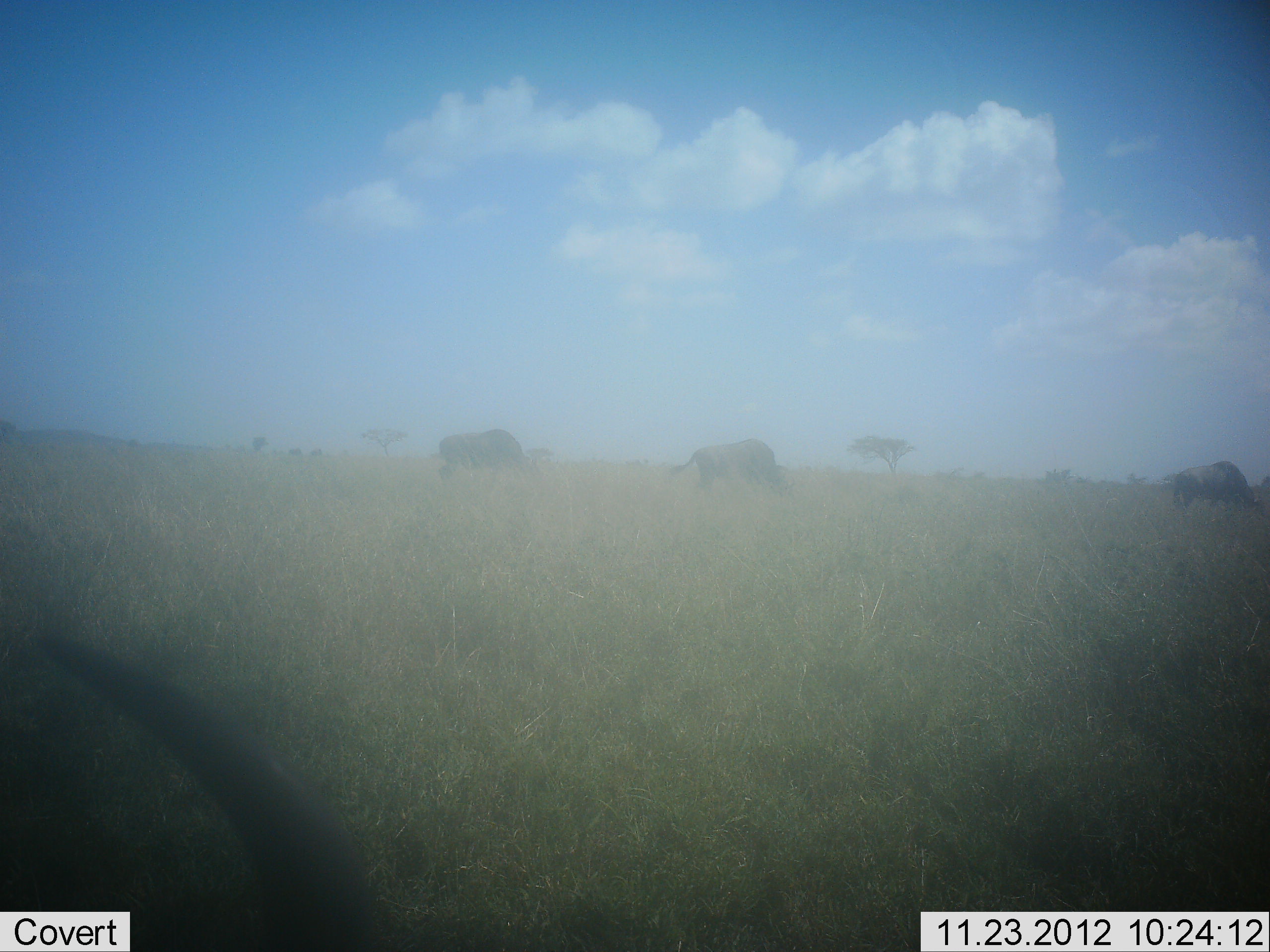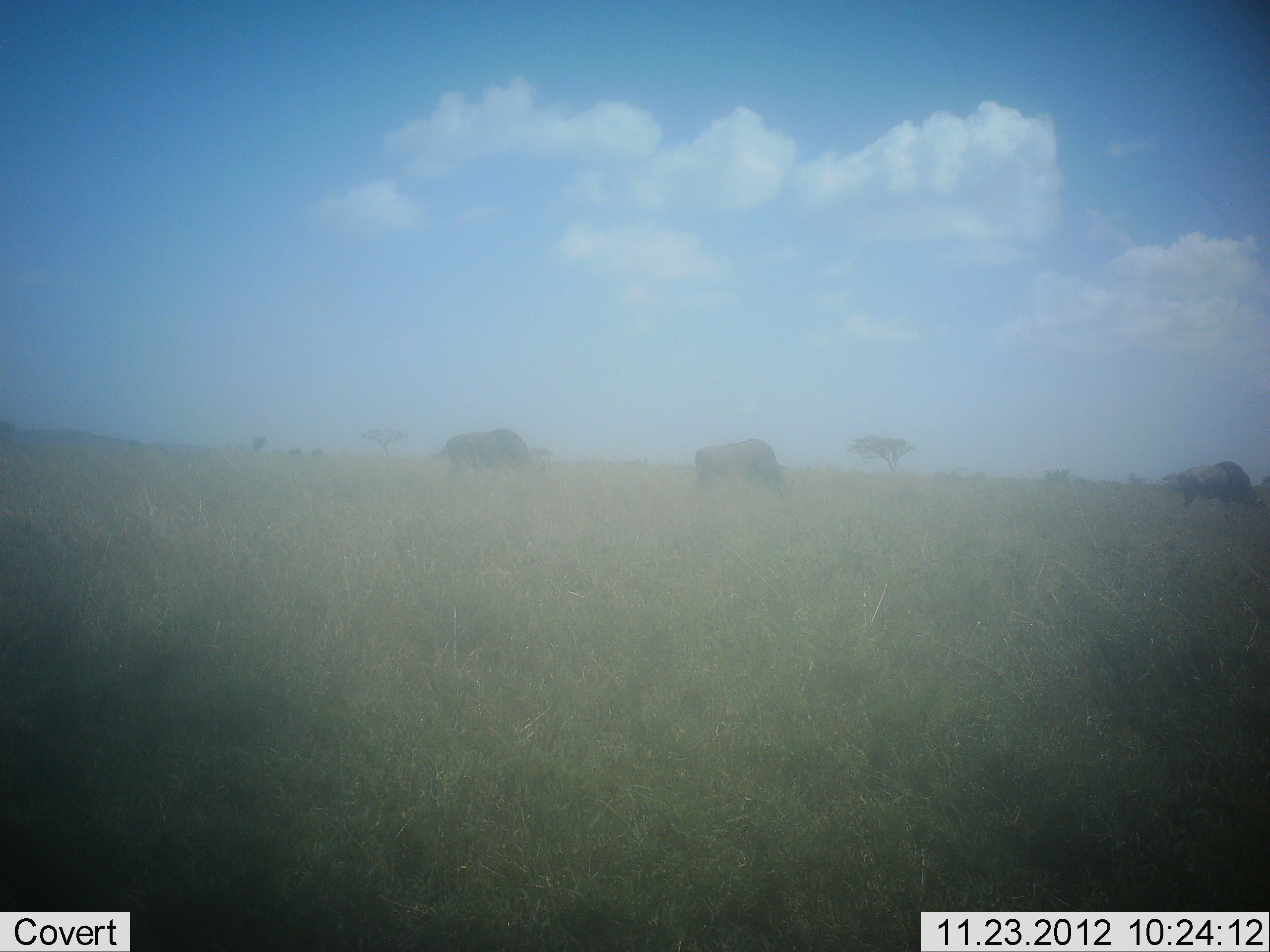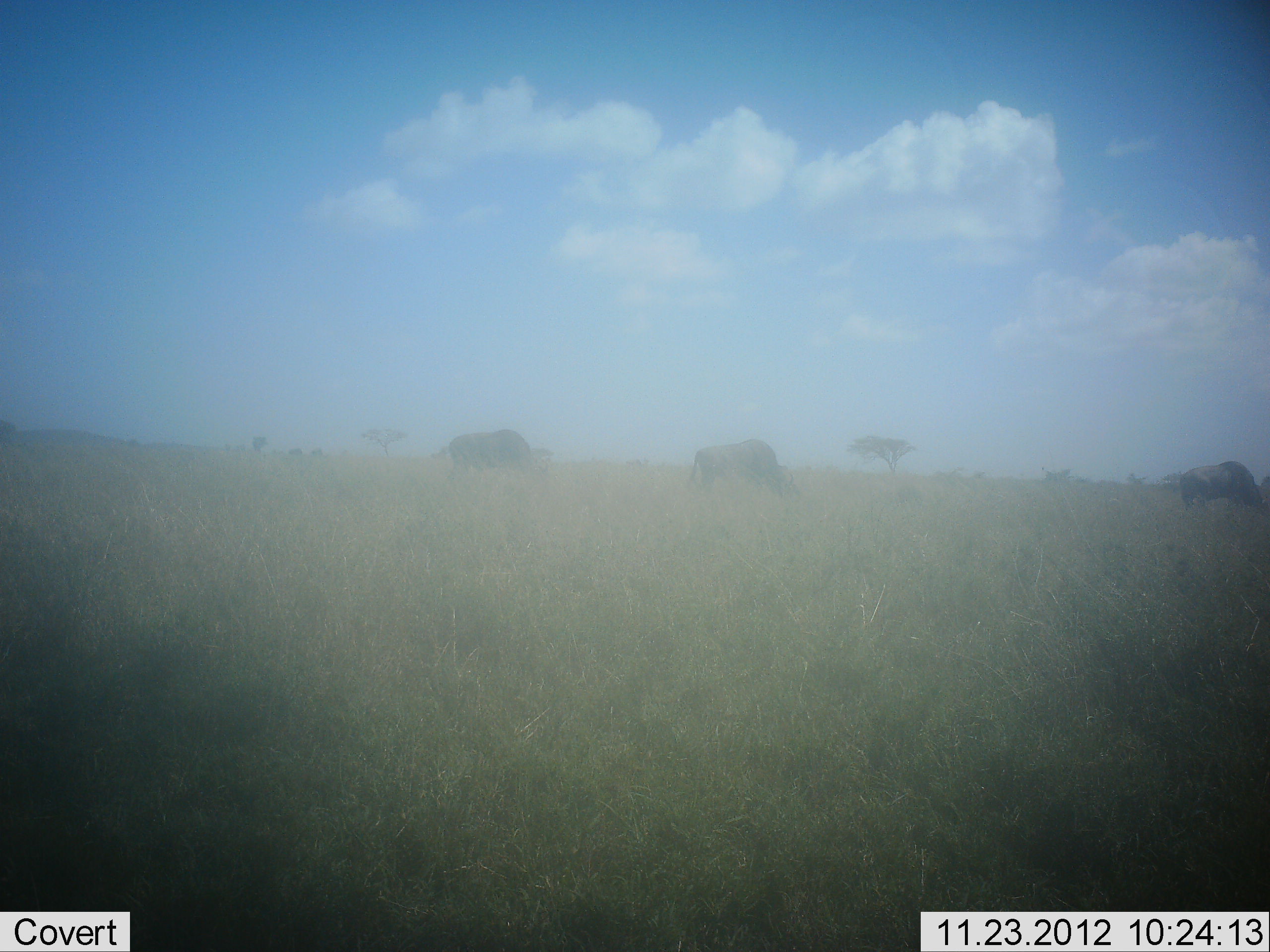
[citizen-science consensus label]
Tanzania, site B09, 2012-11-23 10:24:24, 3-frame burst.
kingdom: Animalia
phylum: Chordata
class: Mammalia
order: Artiodactyla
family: Bovidae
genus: Connochaetes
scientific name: Connochaetes taurinus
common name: blue wildebeest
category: wildebeest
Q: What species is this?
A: Wildebeest (blue wildebeest) (Connochaetes taurinus).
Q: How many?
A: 4.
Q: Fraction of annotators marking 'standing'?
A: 30%.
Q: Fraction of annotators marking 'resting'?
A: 0%.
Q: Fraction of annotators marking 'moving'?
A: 10%.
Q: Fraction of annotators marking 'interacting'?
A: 0%.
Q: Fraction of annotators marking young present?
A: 0%.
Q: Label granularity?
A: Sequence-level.